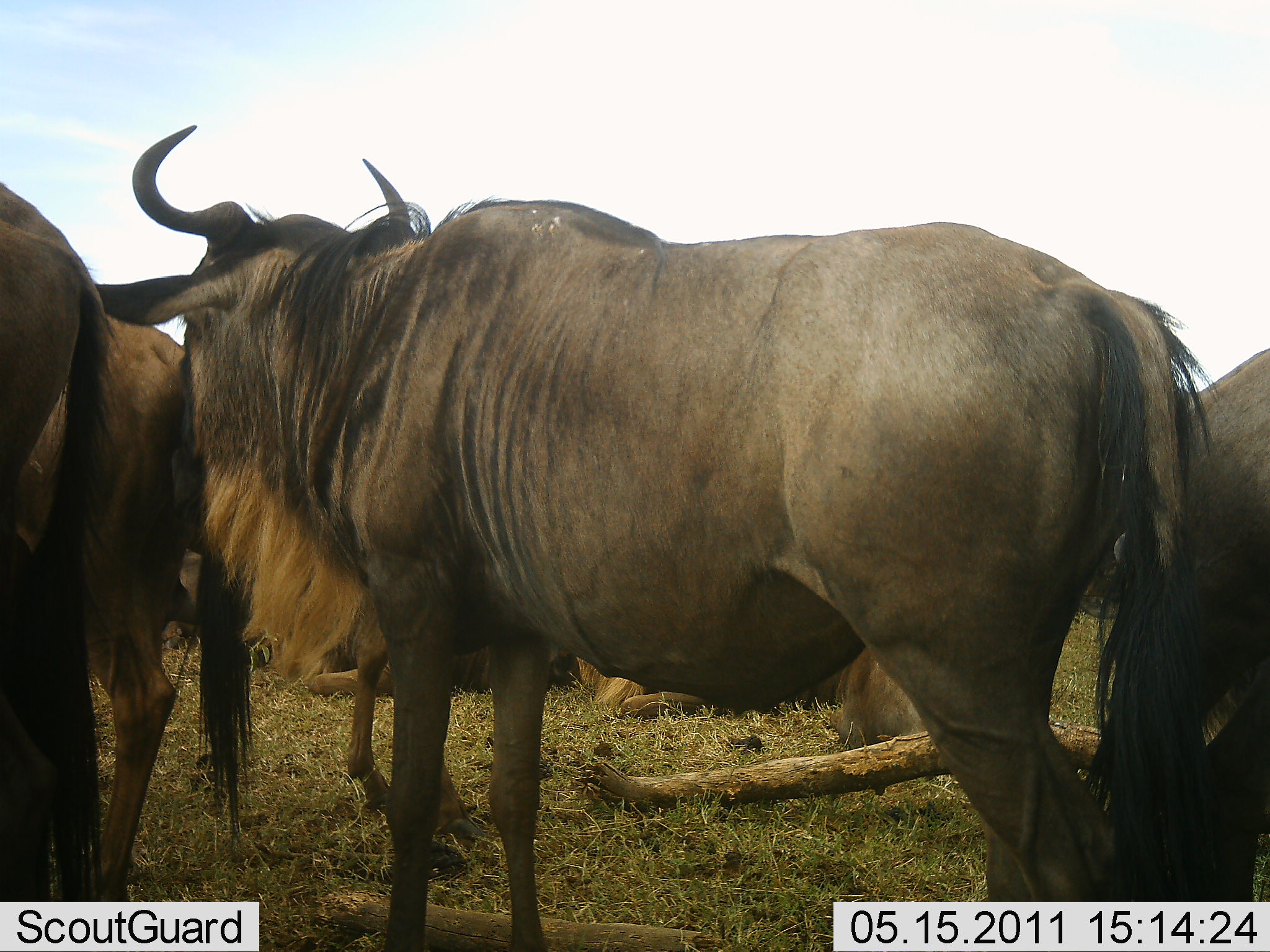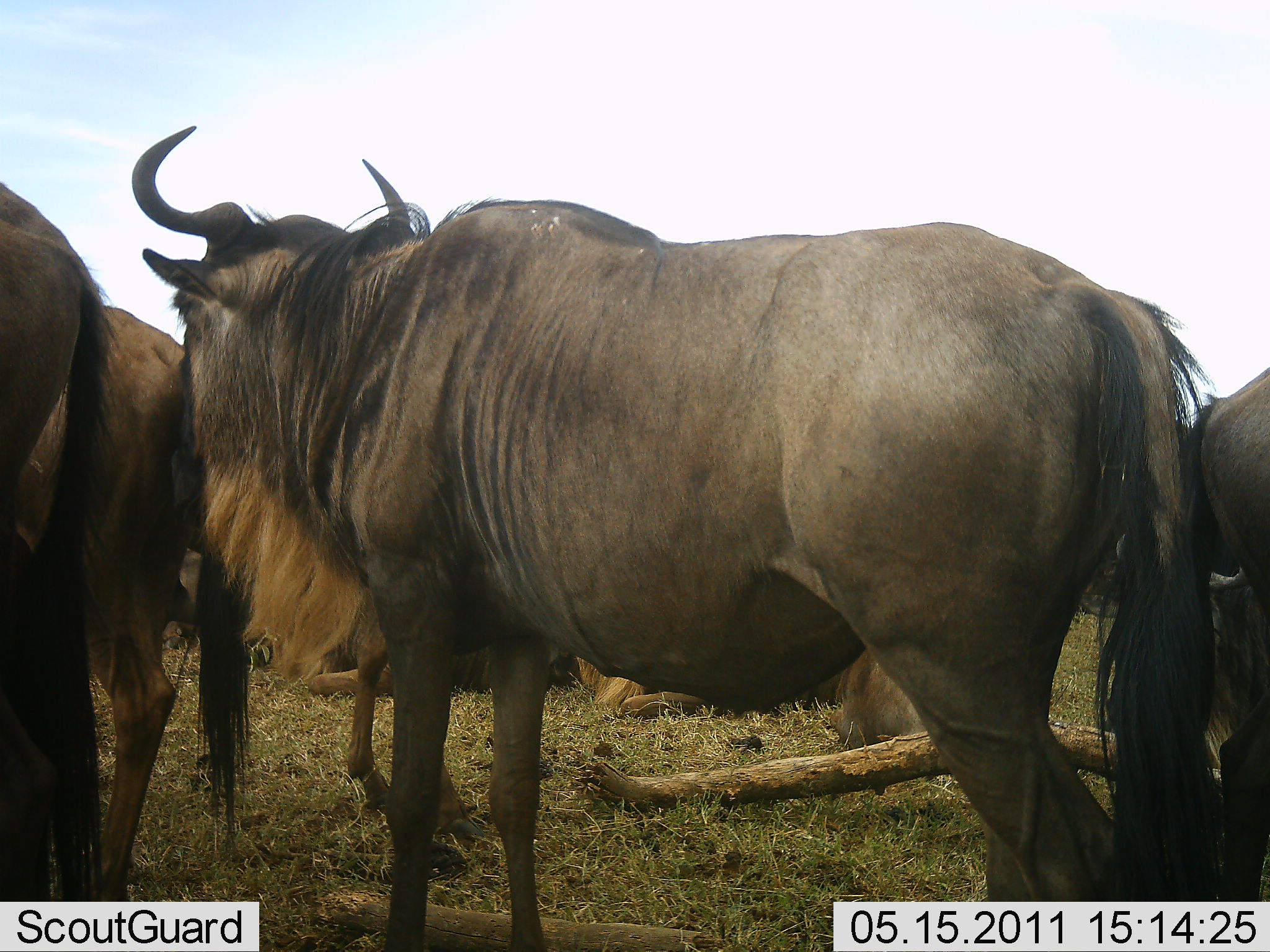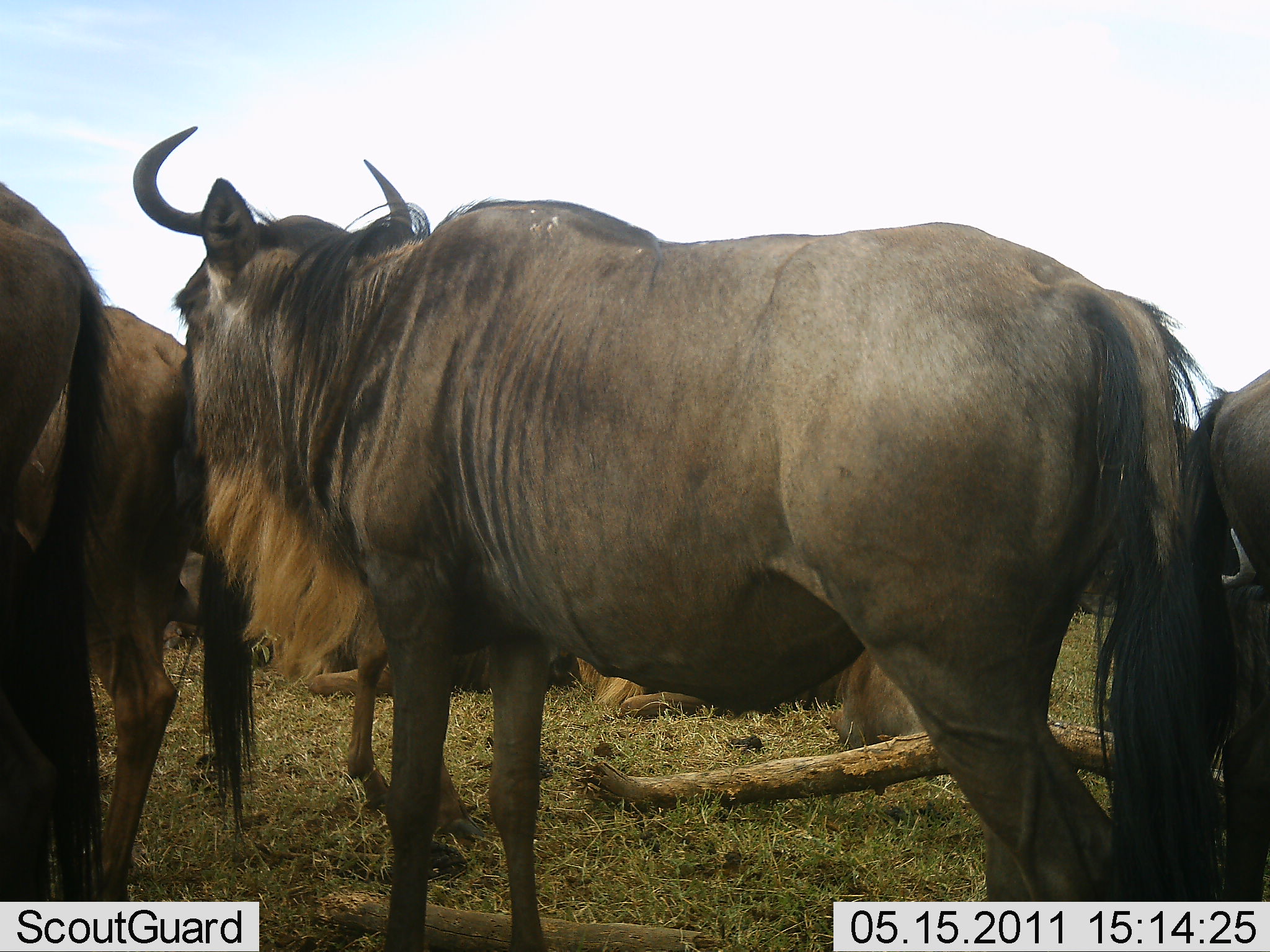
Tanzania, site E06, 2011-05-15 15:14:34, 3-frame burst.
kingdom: Animalia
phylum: Chordata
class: Mammalia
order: Artiodactyla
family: Bovidae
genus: Connochaetes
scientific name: Connochaetes taurinus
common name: blue wildebeest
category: wildebeest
Wildebeest (blue wildebeest) (Connochaetes taurinus), count 5. Behavior (volunteer vote fractions): standing 75%, resting 33%, moving 8%, interacting 8%. Young present (vote fraction): 8%. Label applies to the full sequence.